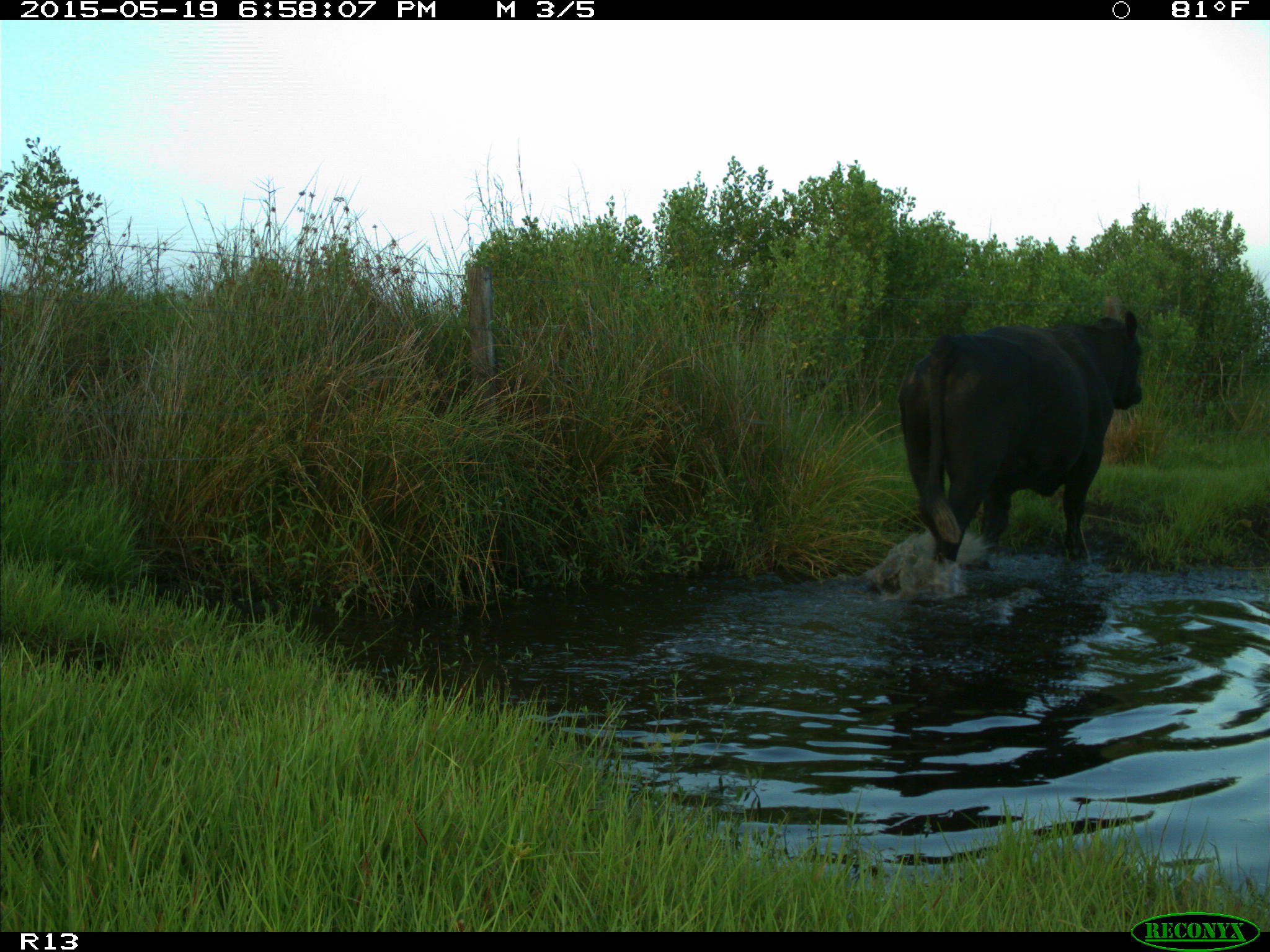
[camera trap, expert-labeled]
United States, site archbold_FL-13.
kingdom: Animalia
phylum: Chordata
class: Mammalia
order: Artiodactyla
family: Bovidae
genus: Bos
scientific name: Bos taurus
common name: domestic cow